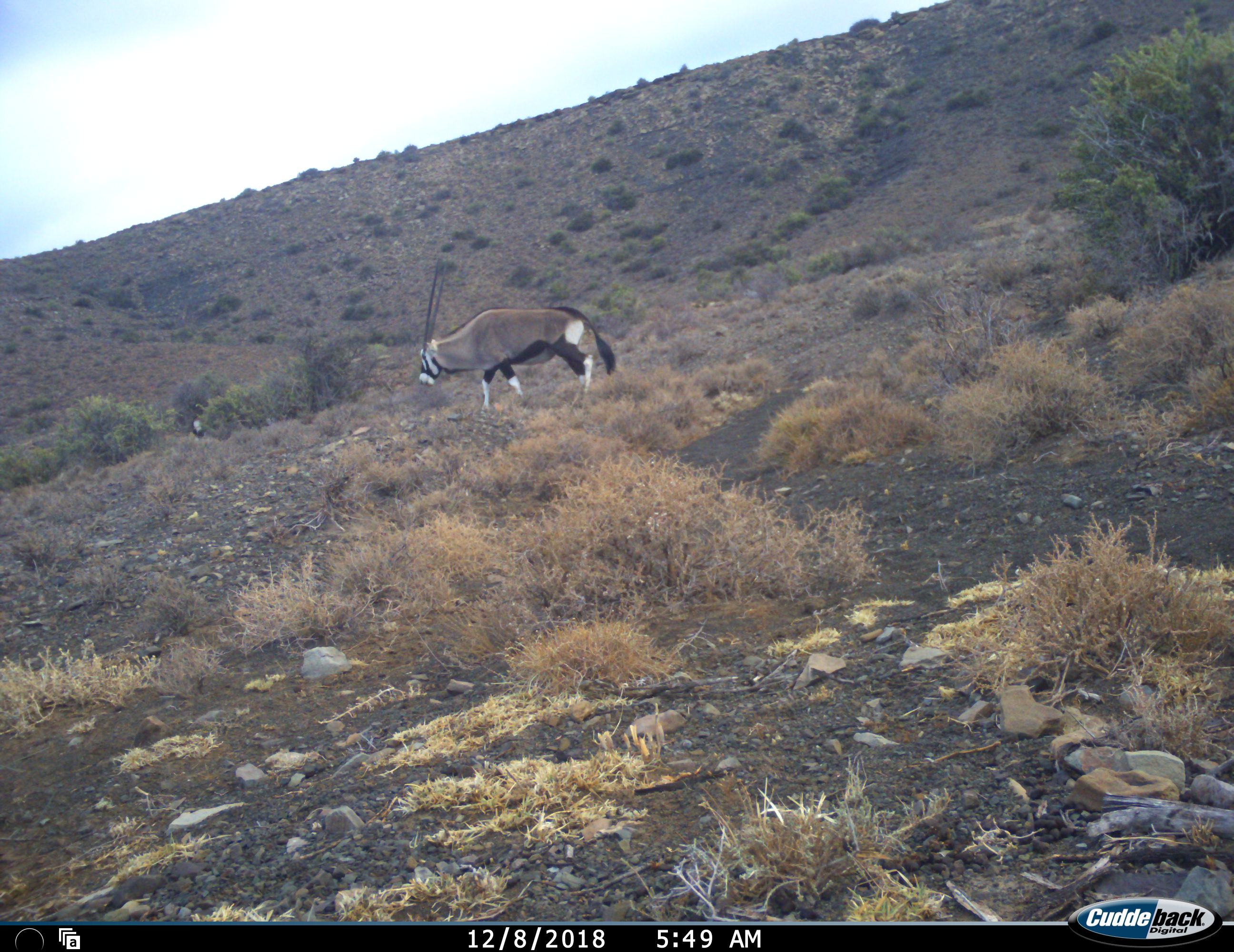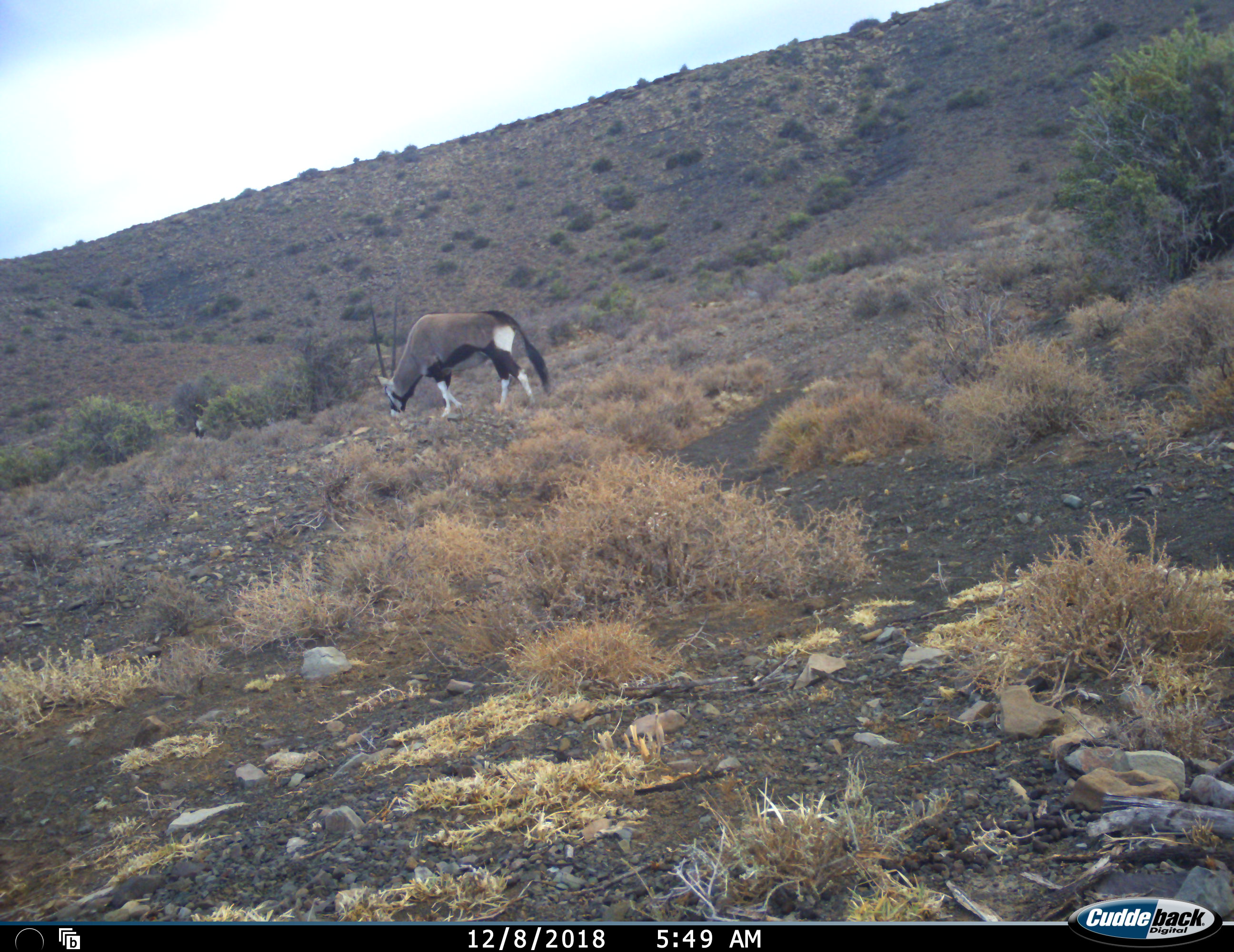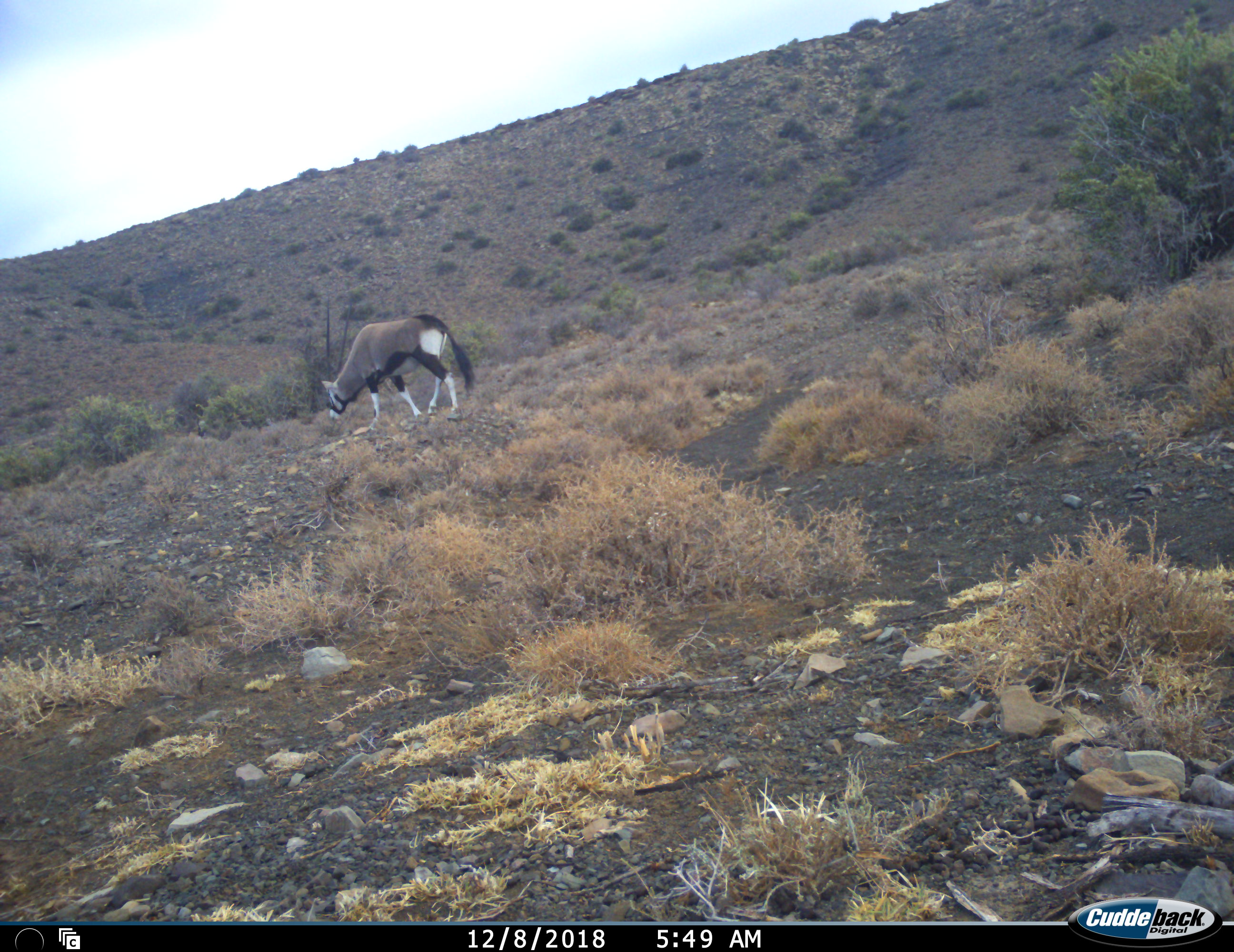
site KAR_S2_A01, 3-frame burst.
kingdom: Animalia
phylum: Chordata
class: Mammalia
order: Artiodactyla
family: Bovidae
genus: Oryx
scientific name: Oryx gazella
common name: gemsbok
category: oryx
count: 1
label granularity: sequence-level